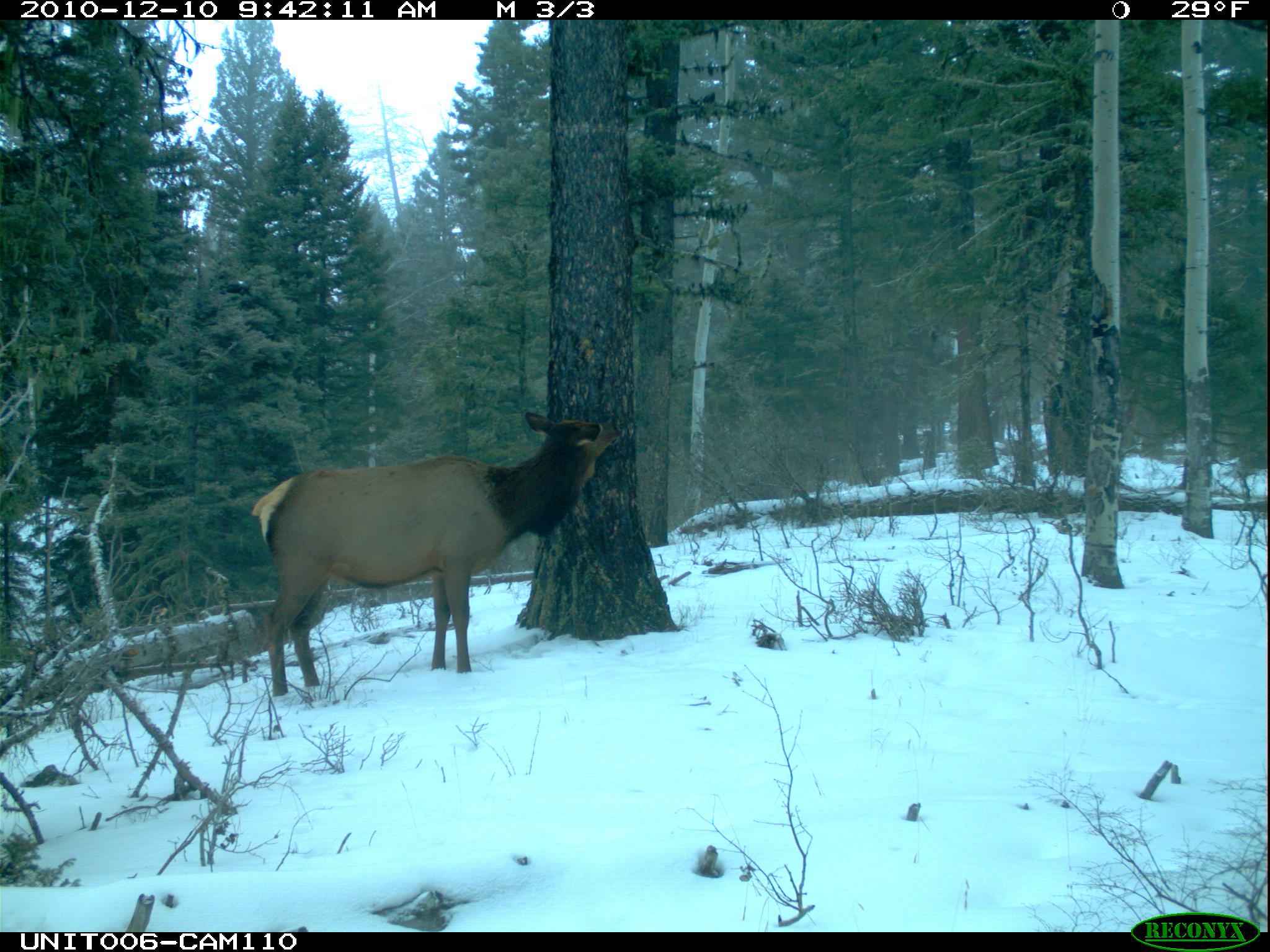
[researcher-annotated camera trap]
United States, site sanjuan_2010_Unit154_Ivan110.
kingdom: Animalia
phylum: Chordata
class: Mammalia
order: Artiodactyla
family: Cervidae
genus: Cervus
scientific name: Cervus elaphus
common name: red deer